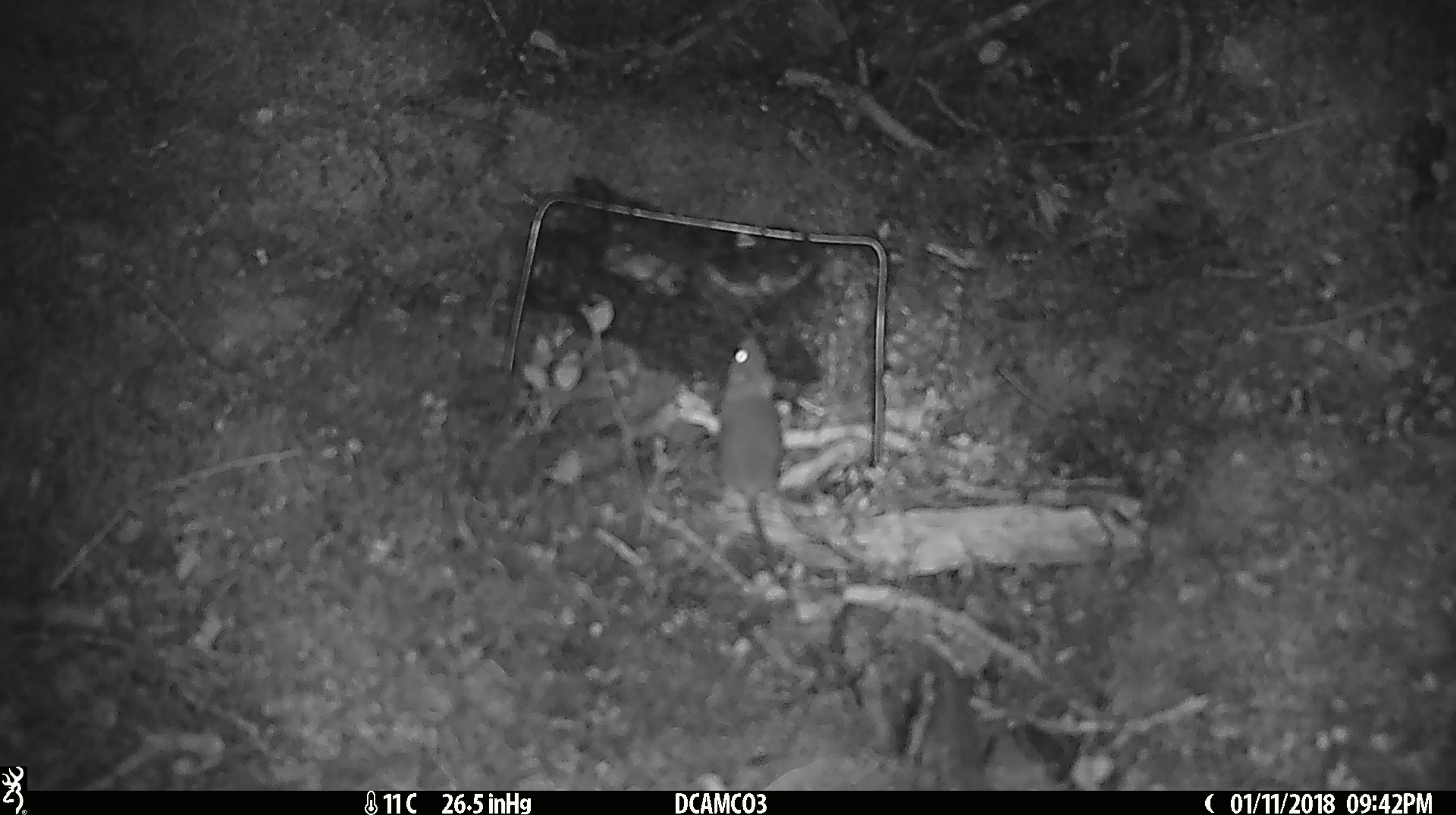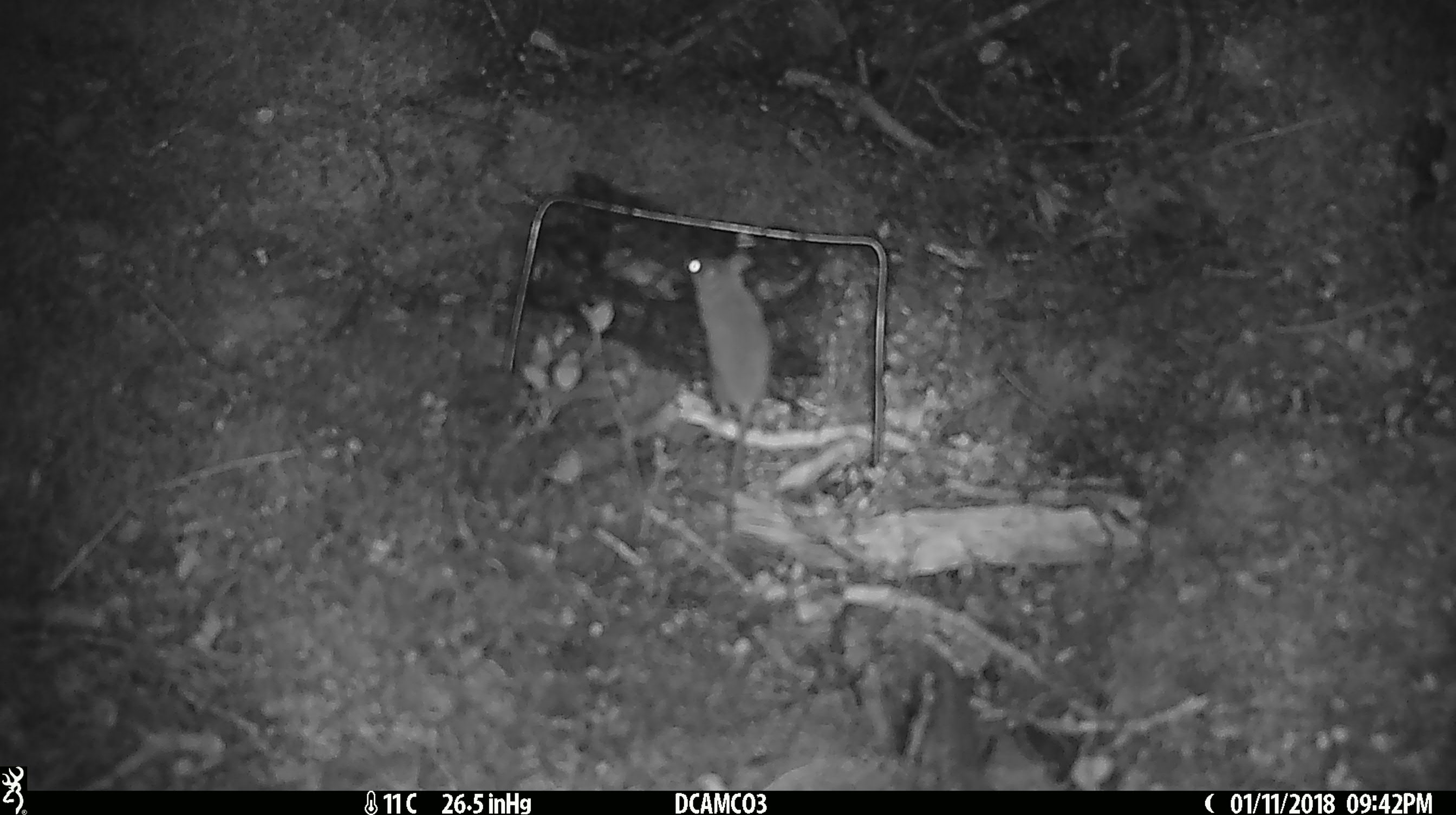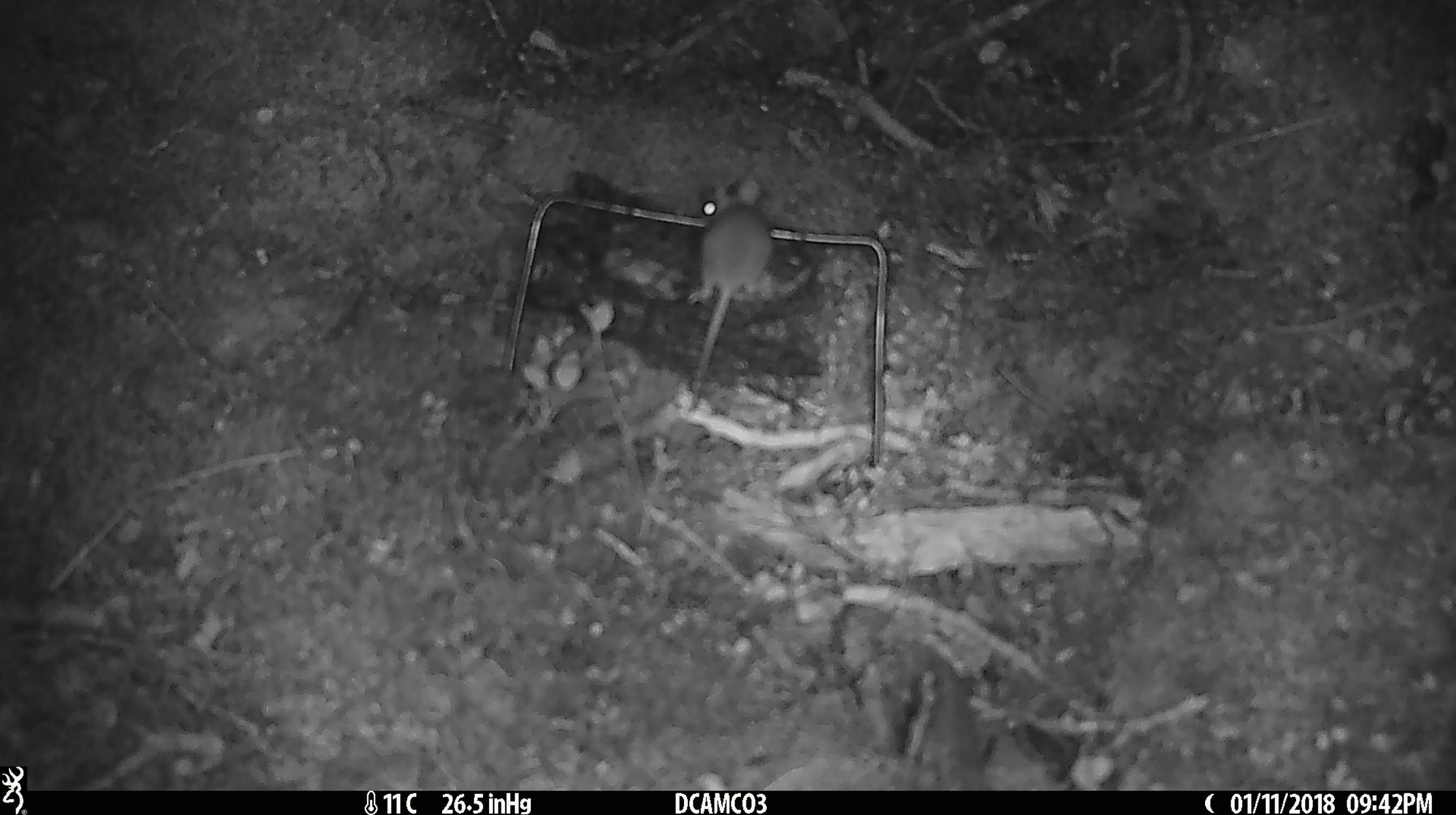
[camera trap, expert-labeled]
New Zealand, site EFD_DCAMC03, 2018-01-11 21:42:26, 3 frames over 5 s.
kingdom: Animalia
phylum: Chordata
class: Mammalia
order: Rodentia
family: Muridae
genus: Mus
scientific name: Mus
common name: mouse